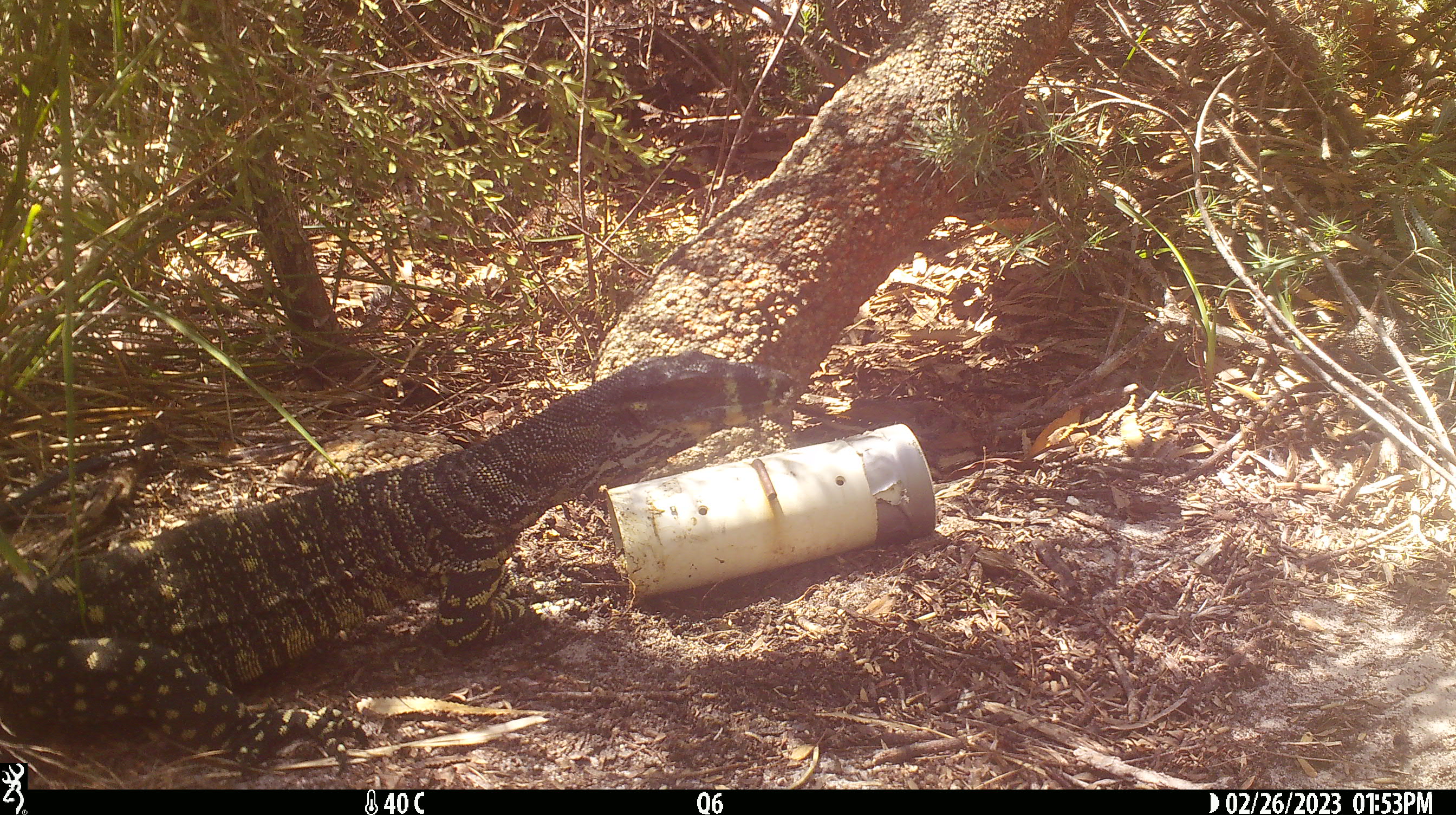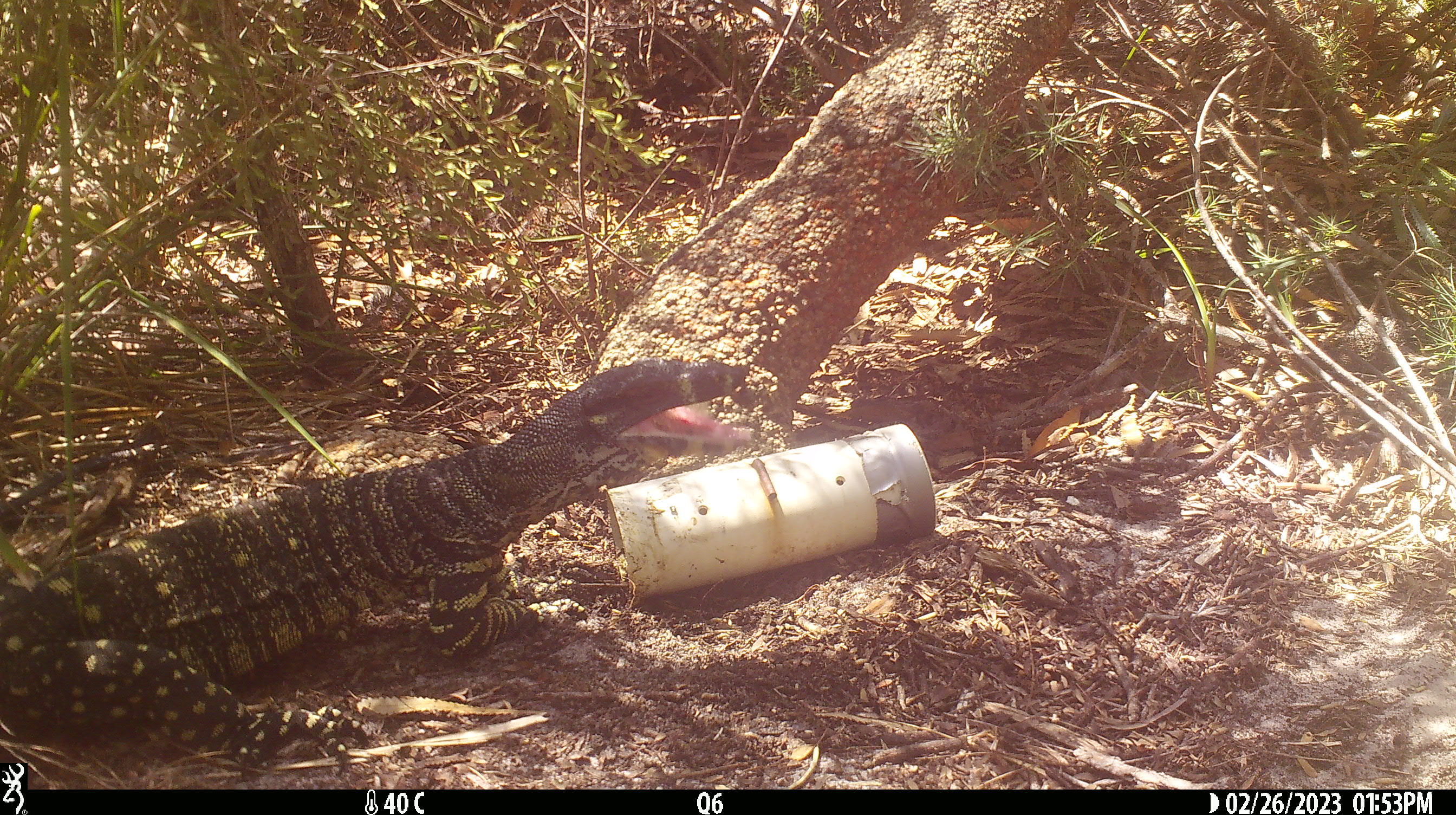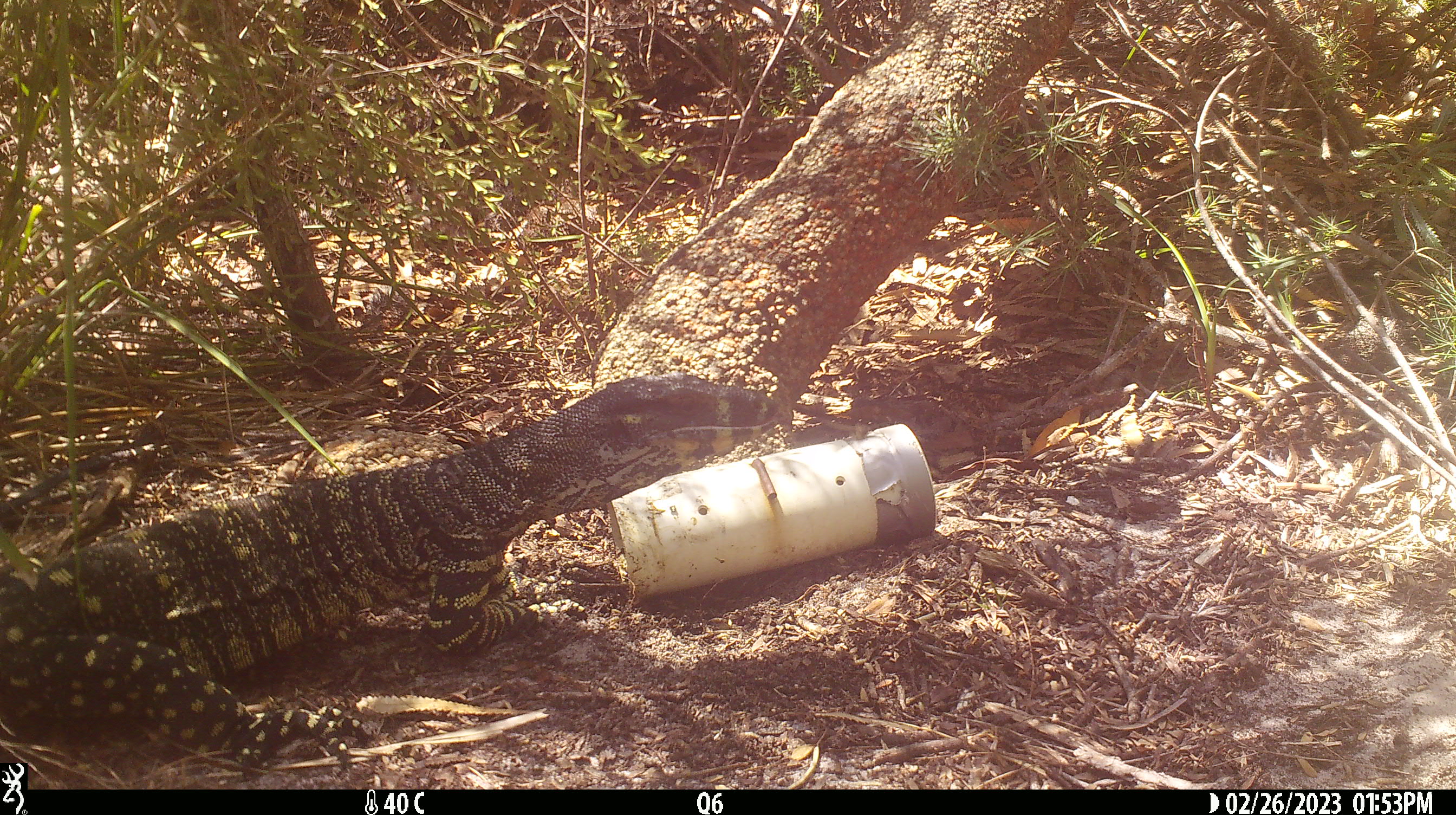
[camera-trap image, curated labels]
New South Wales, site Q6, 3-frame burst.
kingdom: Animalia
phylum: Chordata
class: Reptilia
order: Squamata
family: Varanidae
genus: Varanus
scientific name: Varanus varius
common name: lace monitor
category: goanna